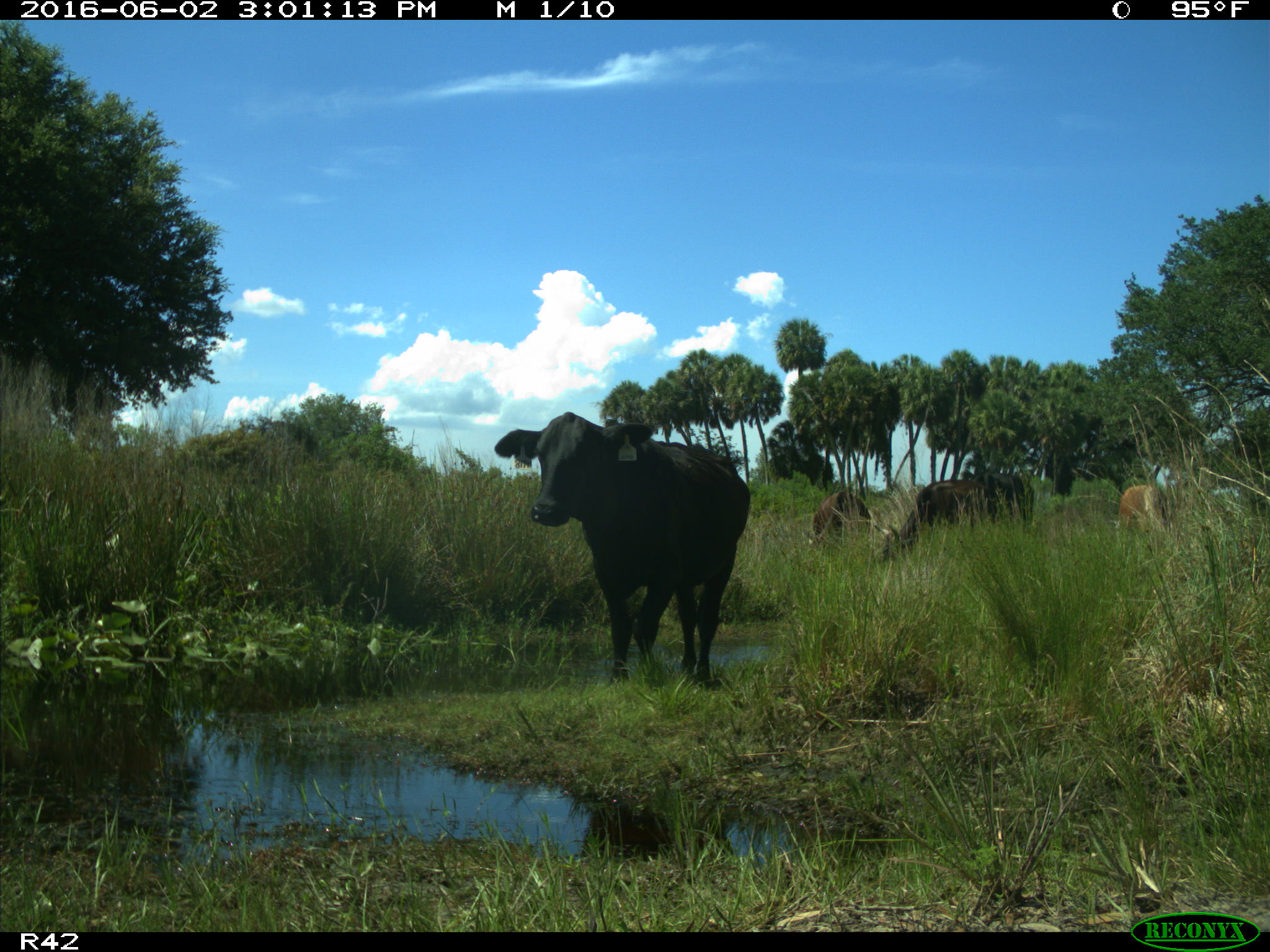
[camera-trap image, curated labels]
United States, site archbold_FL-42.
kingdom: Animalia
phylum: Chordata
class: Mammalia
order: Artiodactyla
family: Bovidae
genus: Bos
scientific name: Bos taurus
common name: domestic cow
Bos taurus (domestic cow).